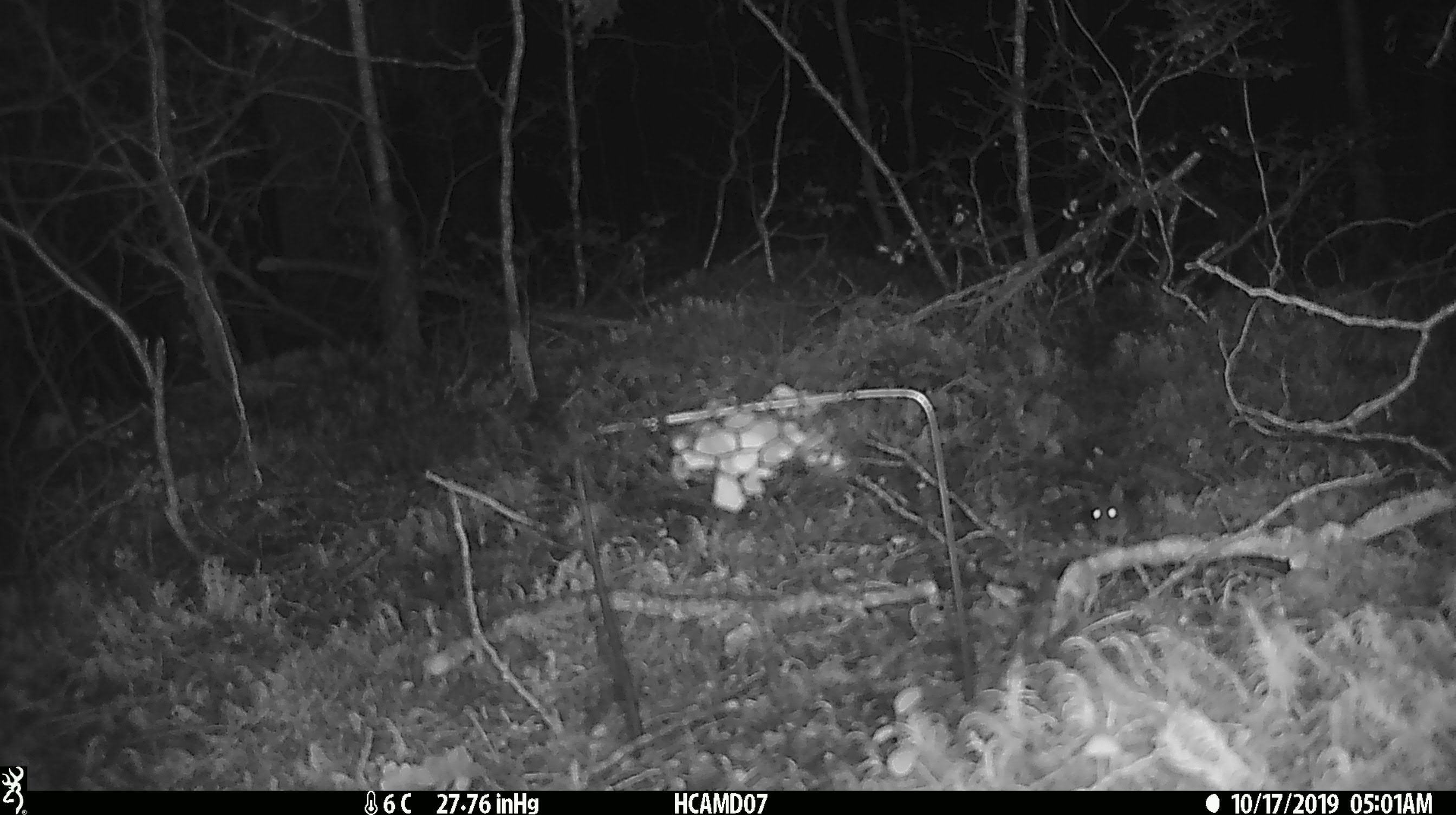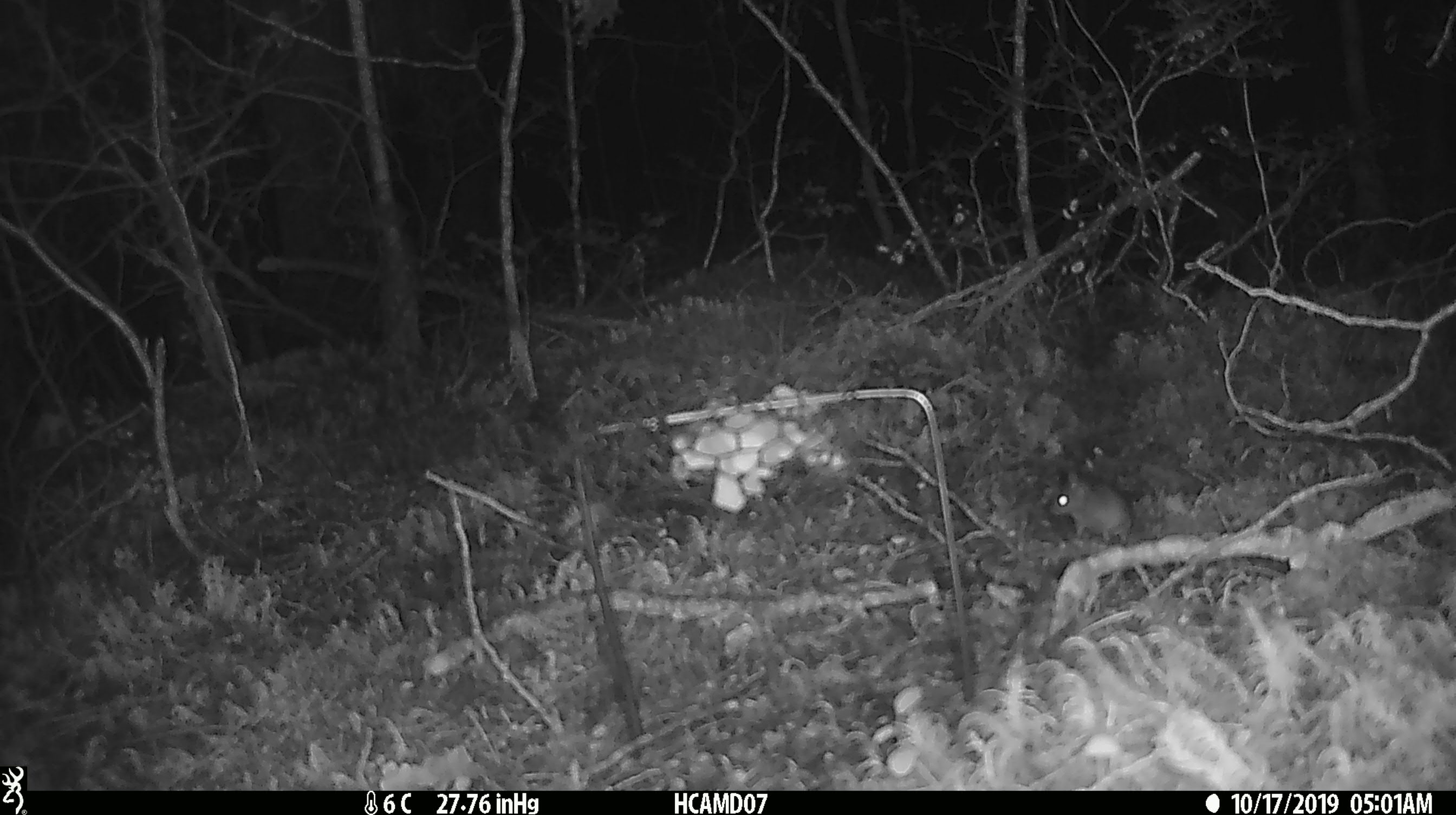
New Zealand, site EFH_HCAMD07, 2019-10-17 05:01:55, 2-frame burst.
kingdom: Animalia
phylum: Chordata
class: Mammalia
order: Rodentia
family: Muridae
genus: Mus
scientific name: Mus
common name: mouse